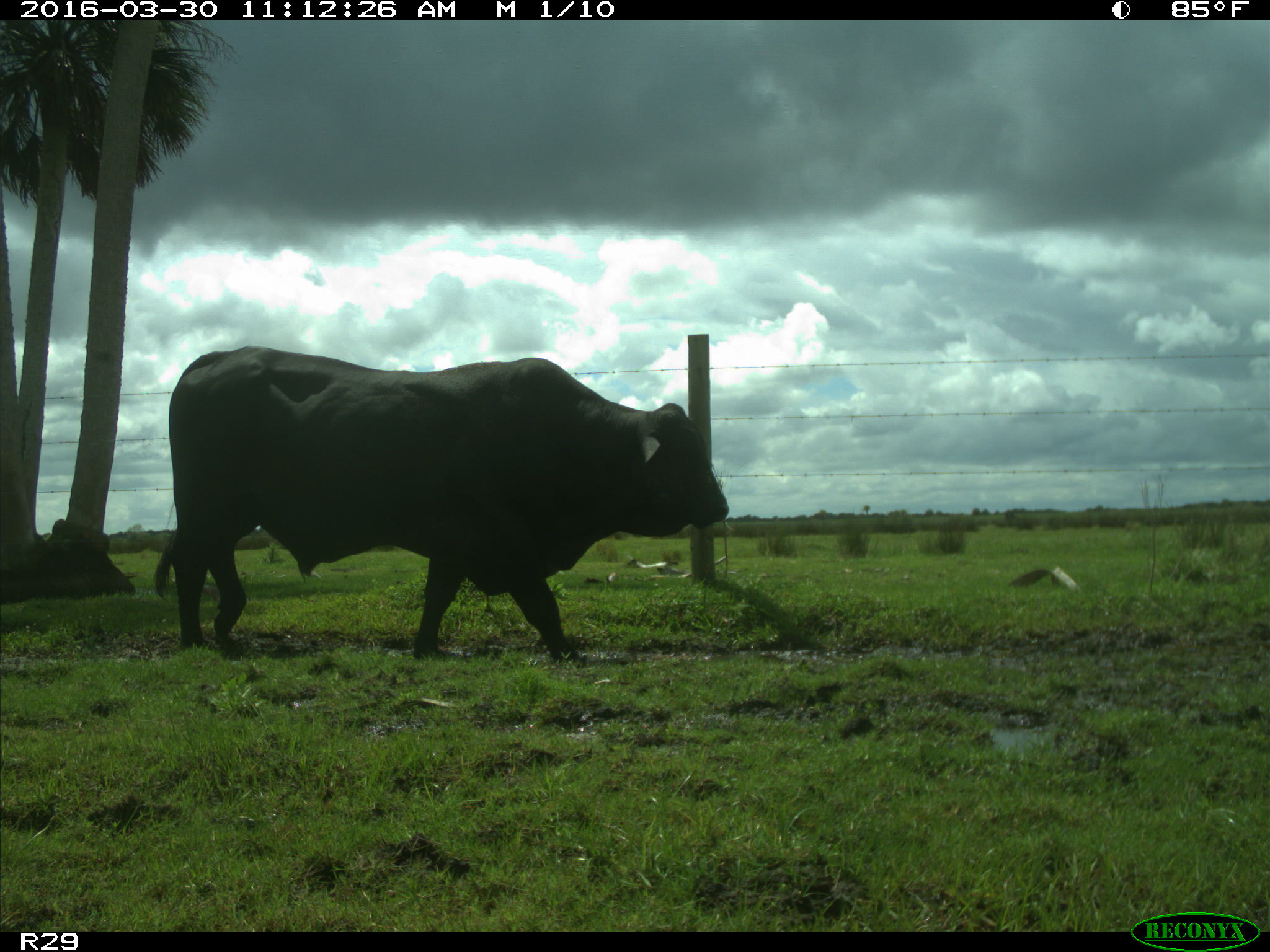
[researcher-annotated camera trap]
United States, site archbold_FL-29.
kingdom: Animalia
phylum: Chordata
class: Mammalia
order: Artiodactyla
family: Bovidae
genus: Bos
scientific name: Bos taurus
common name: domestic cow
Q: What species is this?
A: Bos taurus (domestic cow).